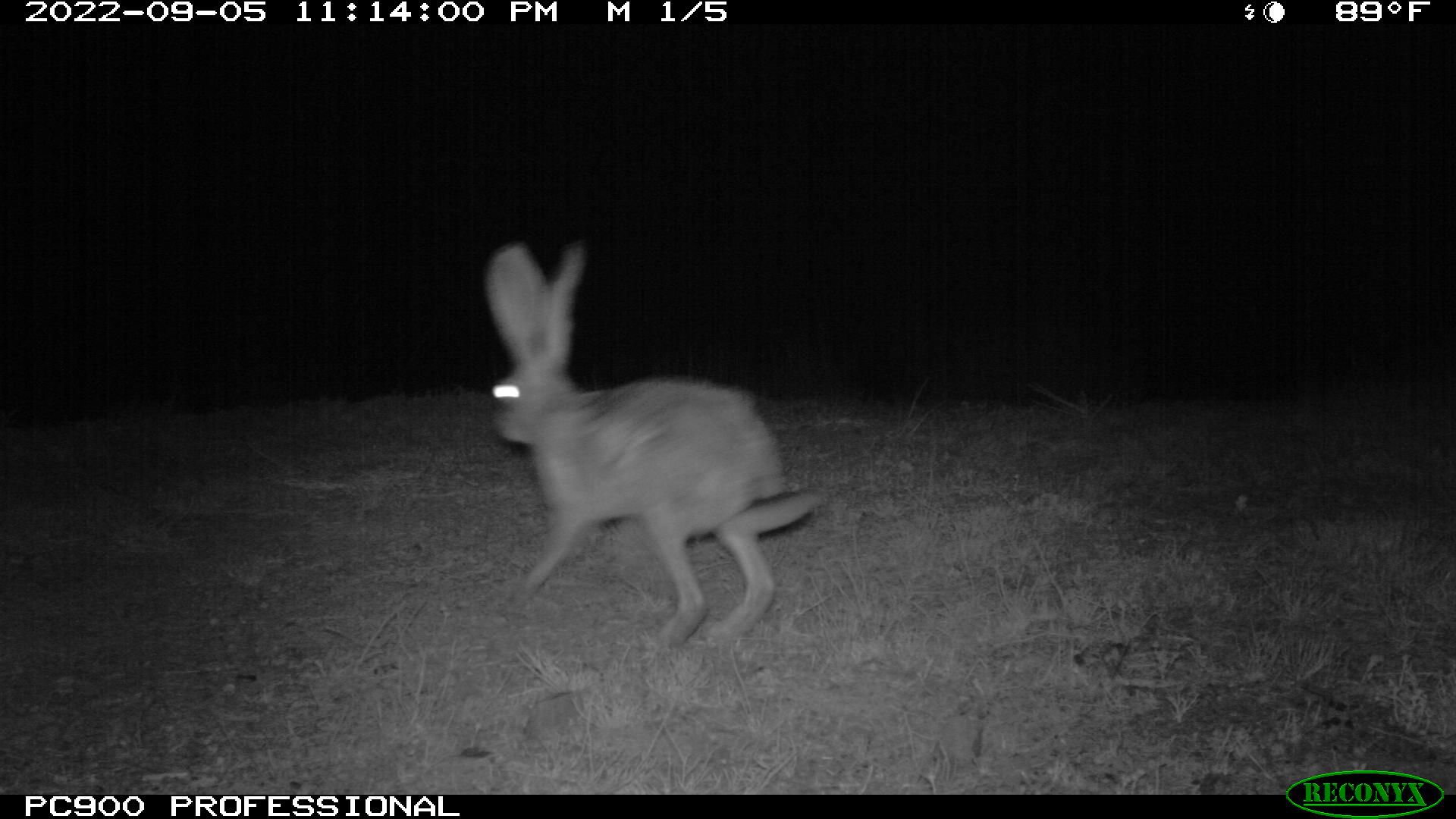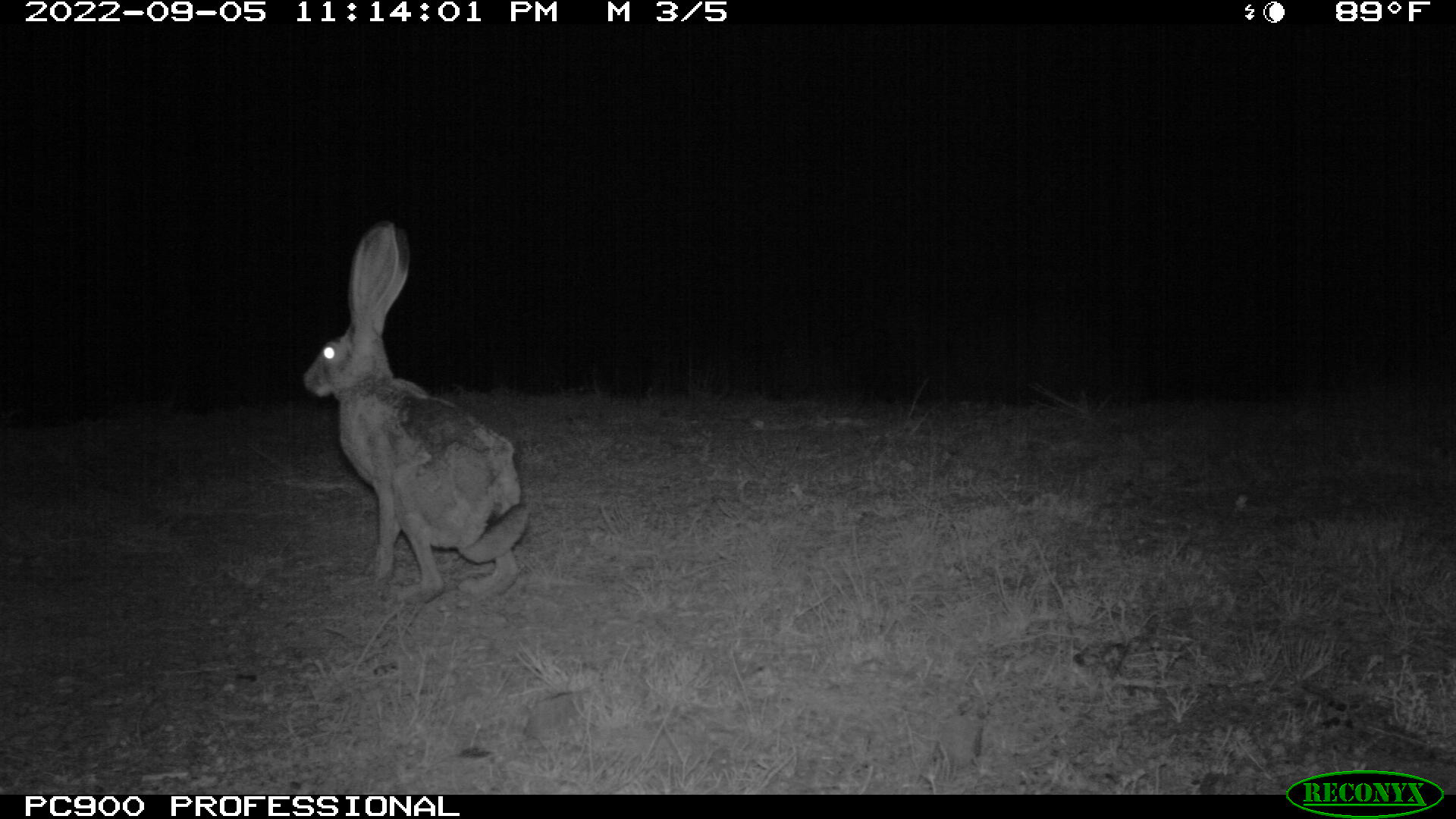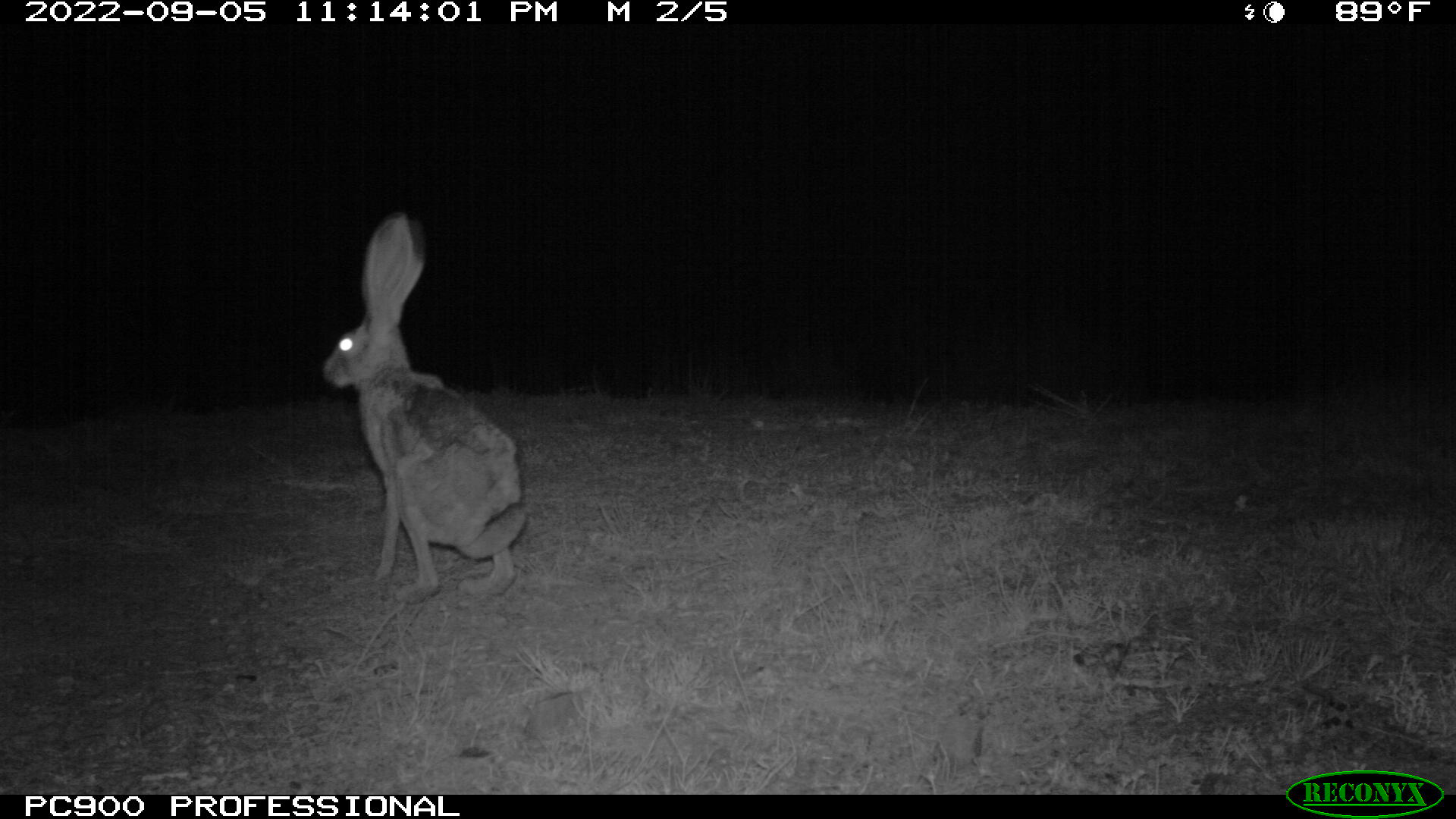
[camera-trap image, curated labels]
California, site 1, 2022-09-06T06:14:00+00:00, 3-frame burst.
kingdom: Animalia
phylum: Chordata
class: Mammalia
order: Lagomorpha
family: Leporidae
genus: Lepus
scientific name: Lepus californicus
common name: black-tailed jackrabbit